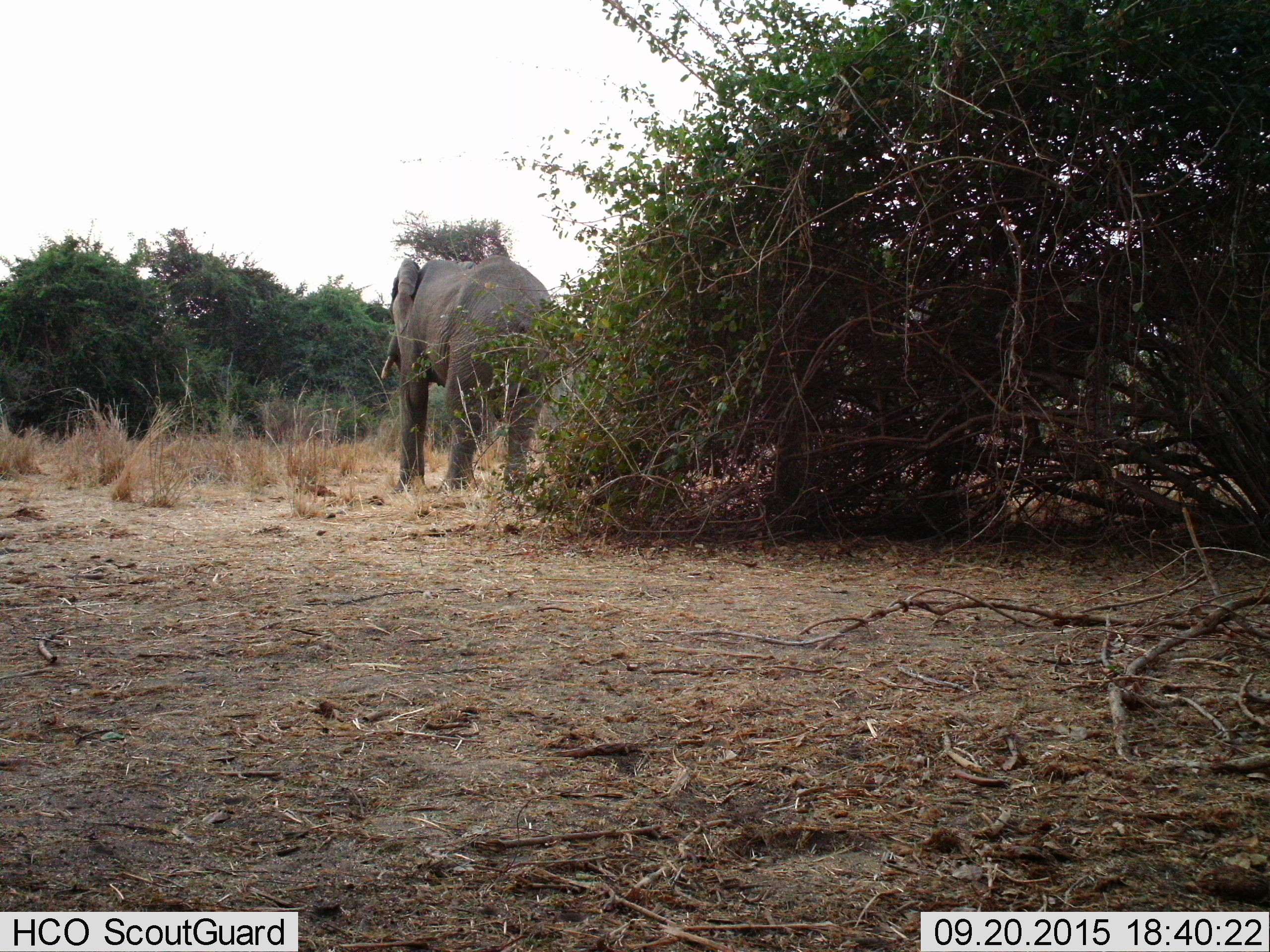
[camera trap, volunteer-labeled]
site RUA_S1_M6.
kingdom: Animalia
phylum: Chordata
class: Mammalia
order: Proboscidea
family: Elephantidae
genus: Loxodonta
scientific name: Loxodonta africana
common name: african bush elephant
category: elephant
Elephant (african bush elephant) (Loxodonta africana), count 1. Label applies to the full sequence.